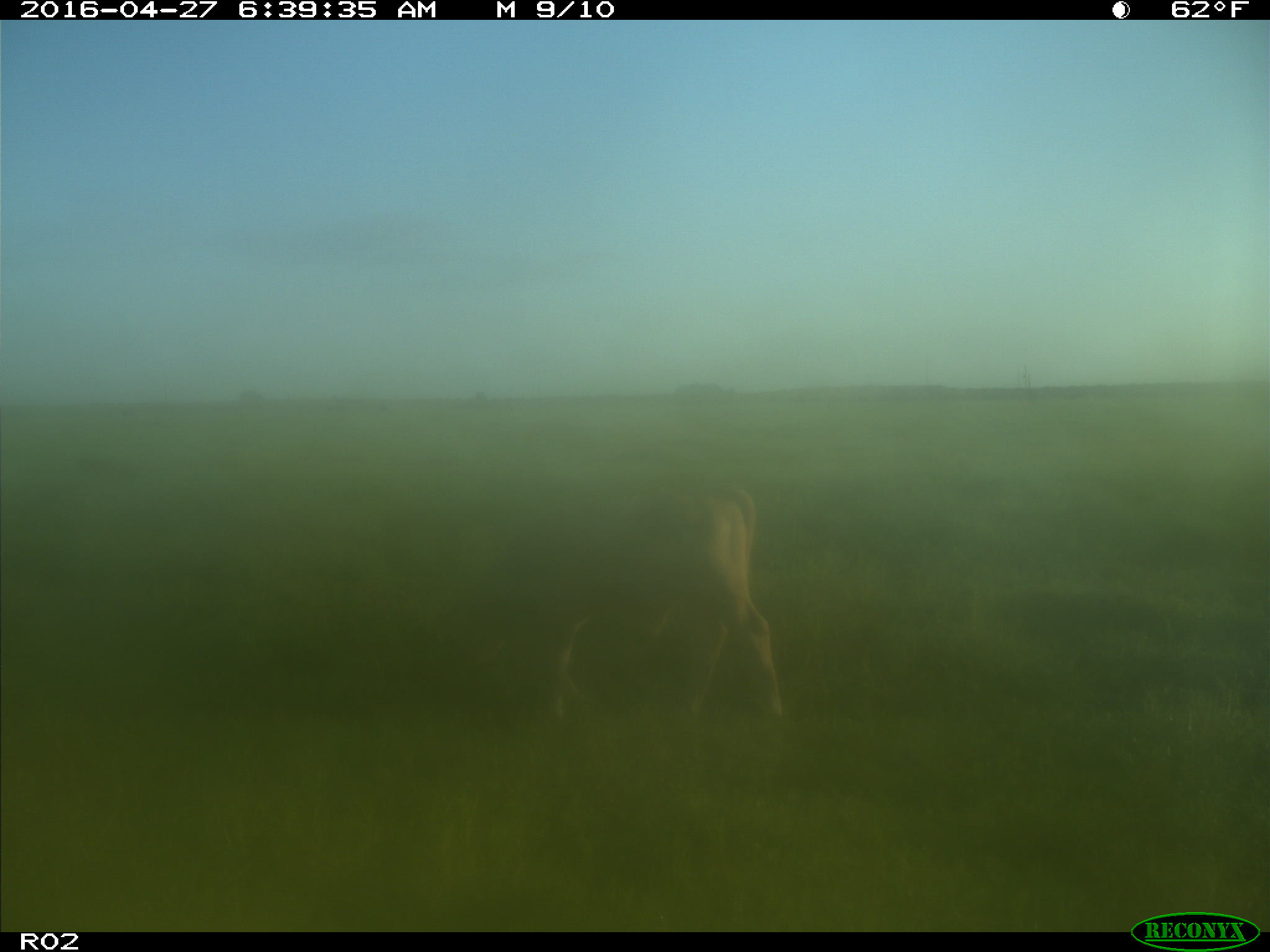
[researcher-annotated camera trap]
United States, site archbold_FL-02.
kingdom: Animalia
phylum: Chordata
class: Mammalia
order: Artiodactyla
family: Bovidae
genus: Bos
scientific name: Bos taurus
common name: domestic cow